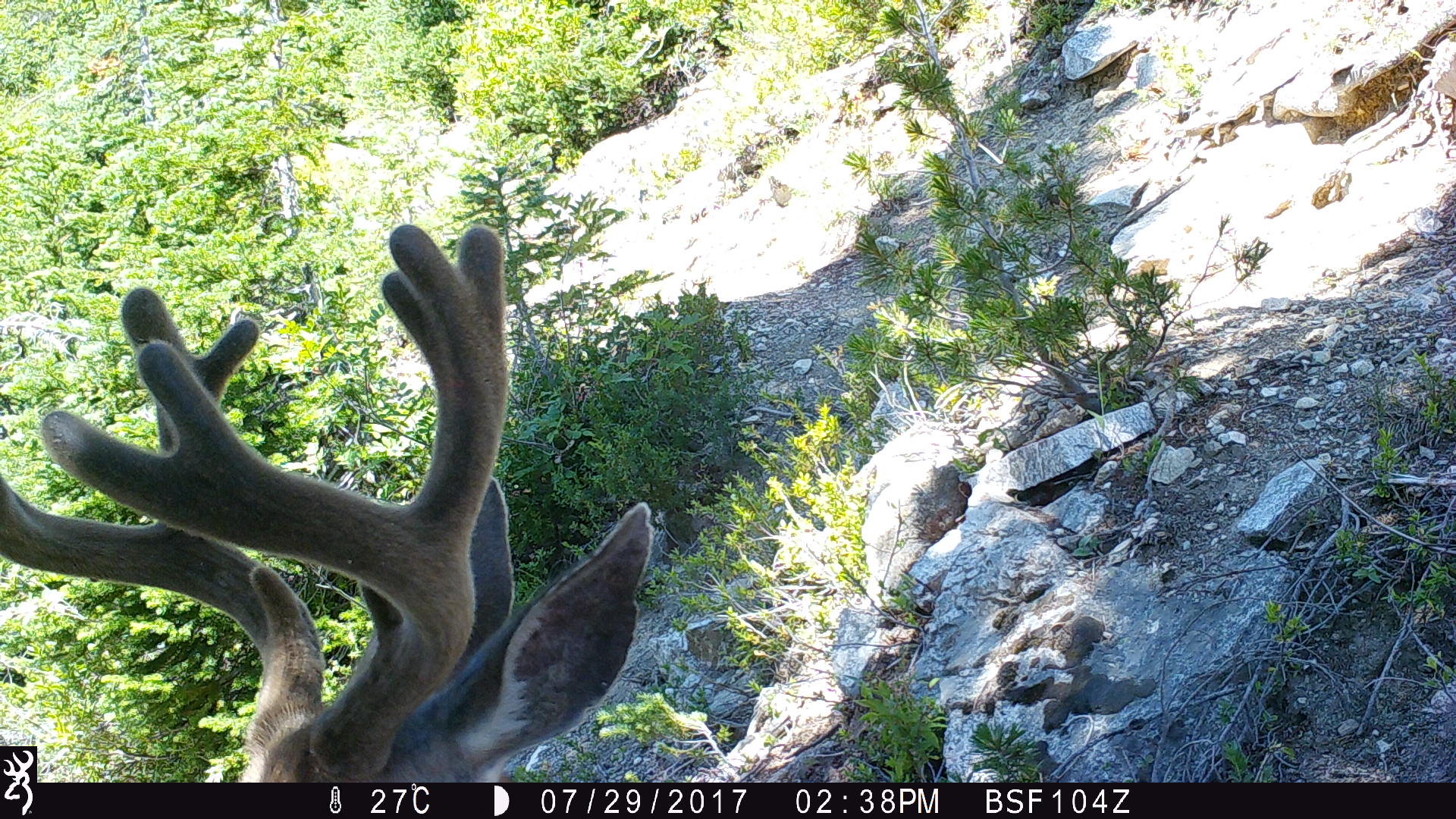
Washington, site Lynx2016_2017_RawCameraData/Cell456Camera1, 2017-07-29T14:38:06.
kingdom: Animalia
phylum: Chordata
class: Mammalia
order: Artiodactyla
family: Cervidae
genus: Odocoileus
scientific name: Odocoileus hemionus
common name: mule deer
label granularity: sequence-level